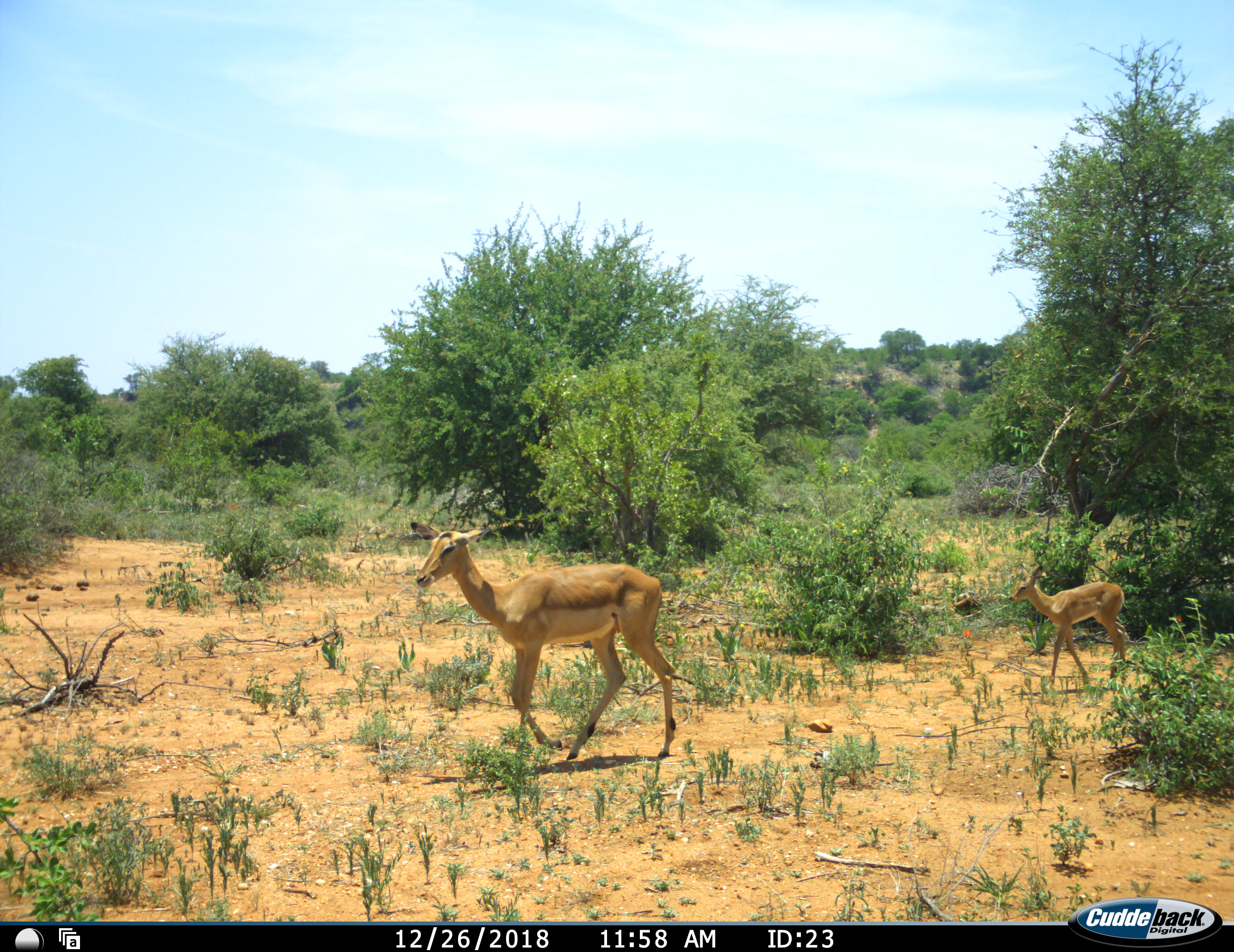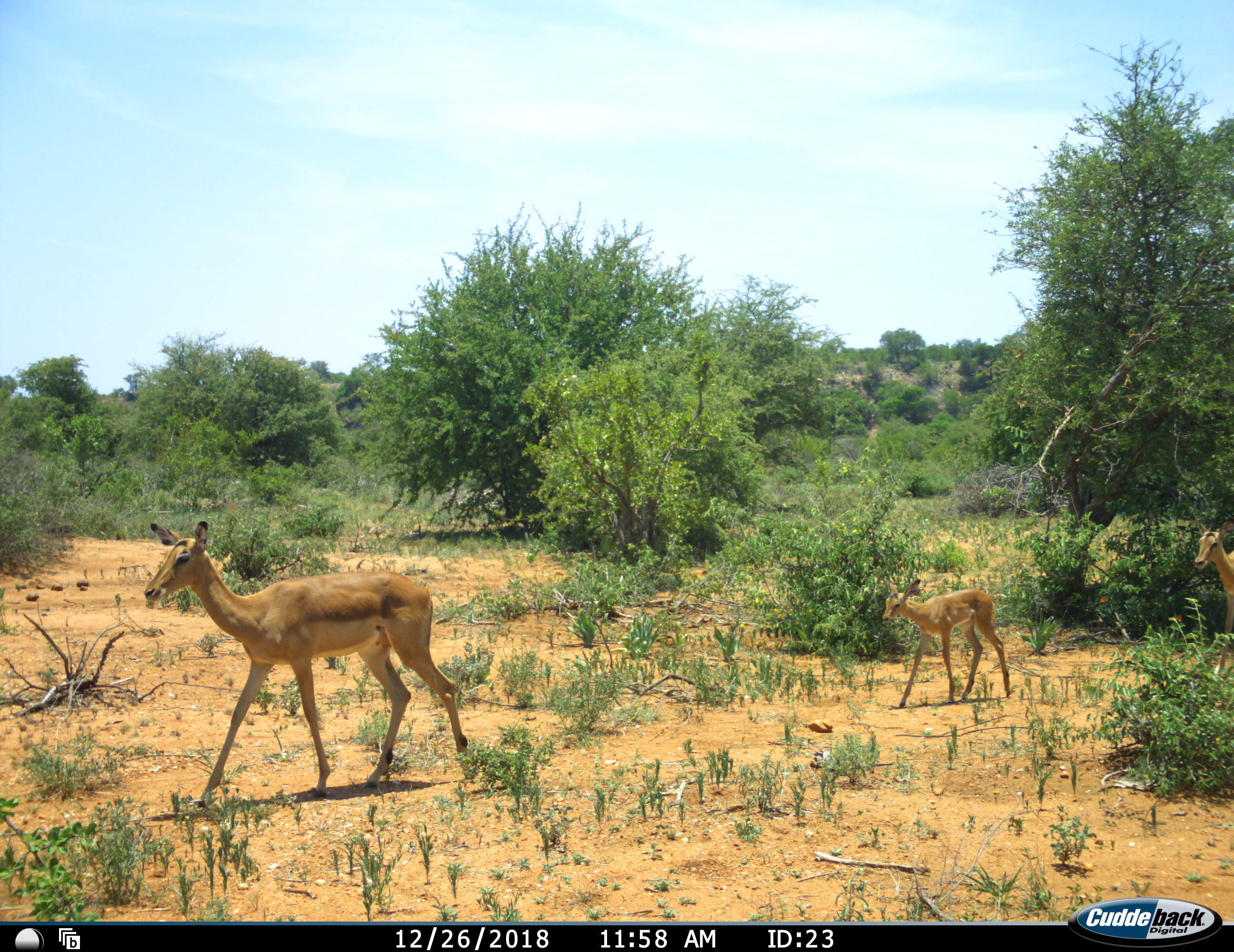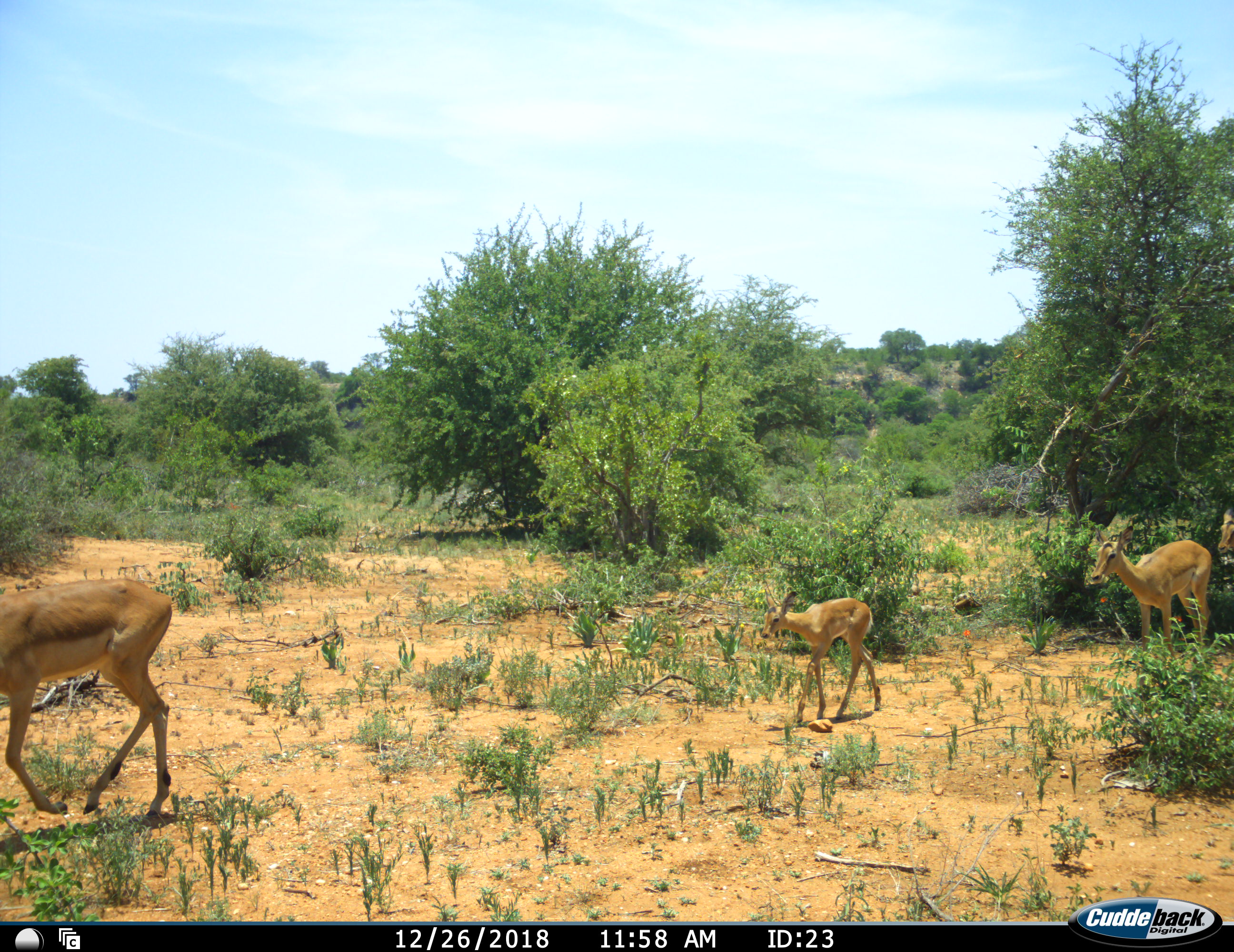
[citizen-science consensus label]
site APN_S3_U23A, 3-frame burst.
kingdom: Animalia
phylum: Chordata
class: Mammalia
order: Artiodactyla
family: Bovidae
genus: Aepyceros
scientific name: Aepyceros melampus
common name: impala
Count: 4.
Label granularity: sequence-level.